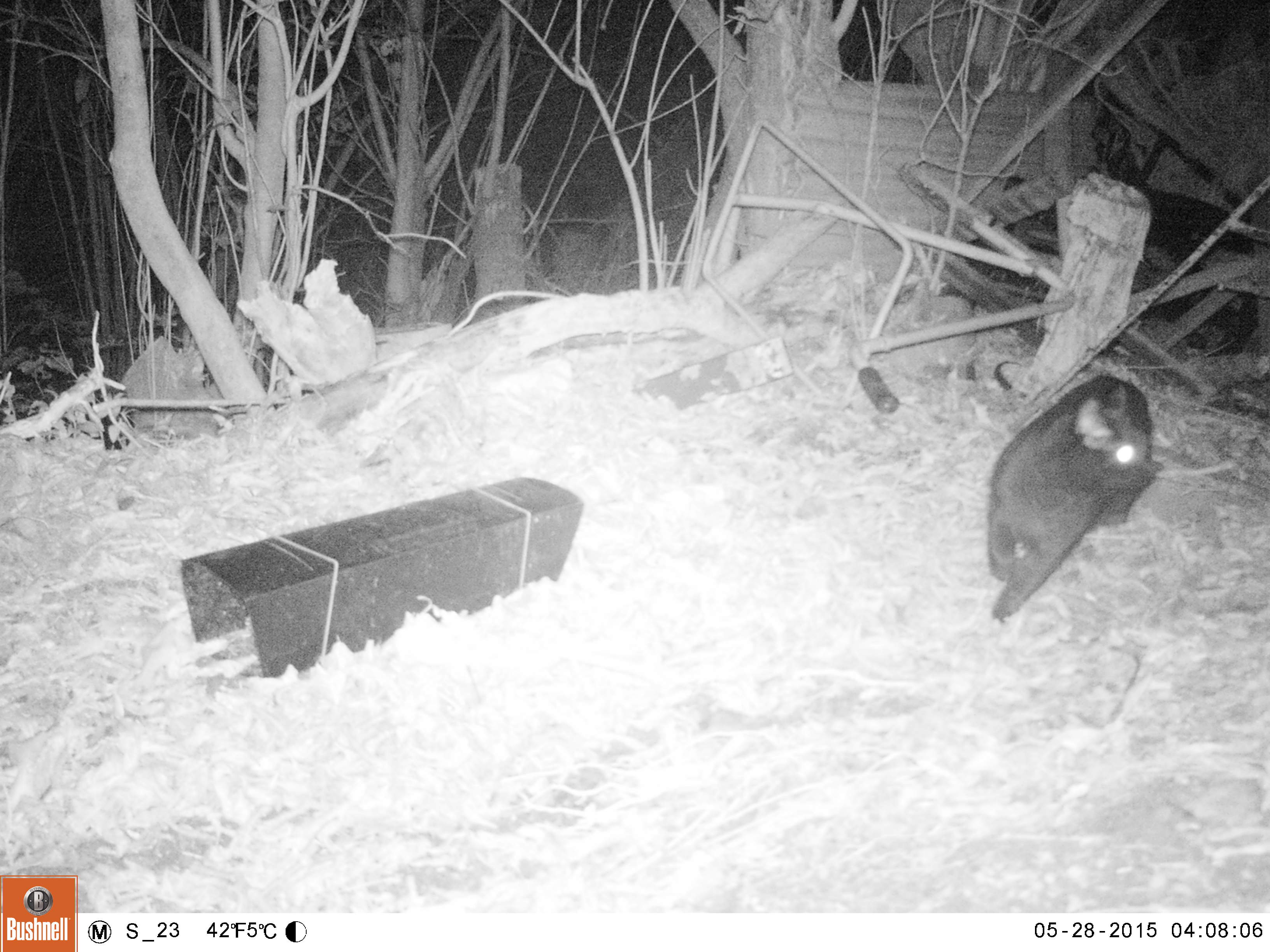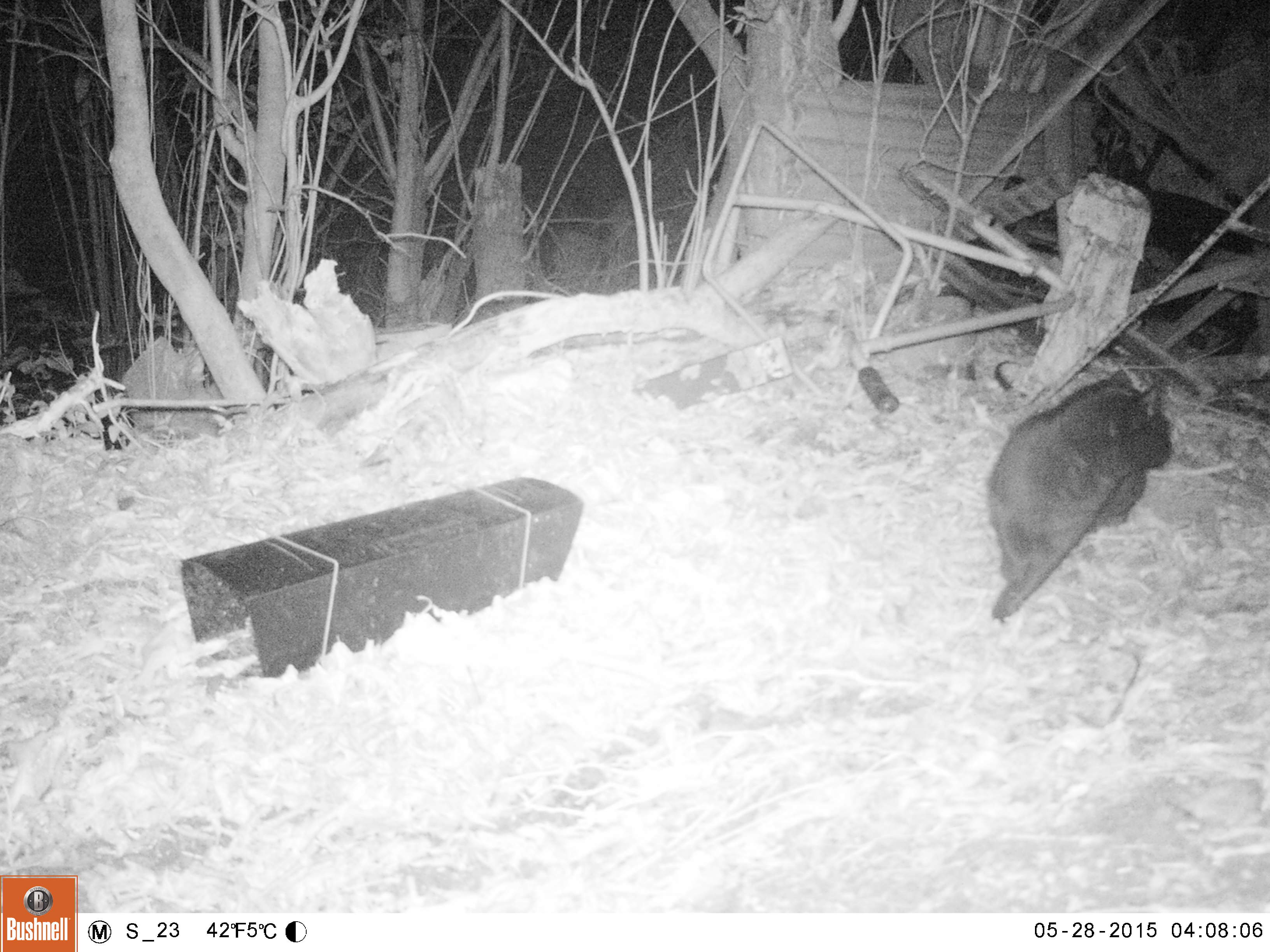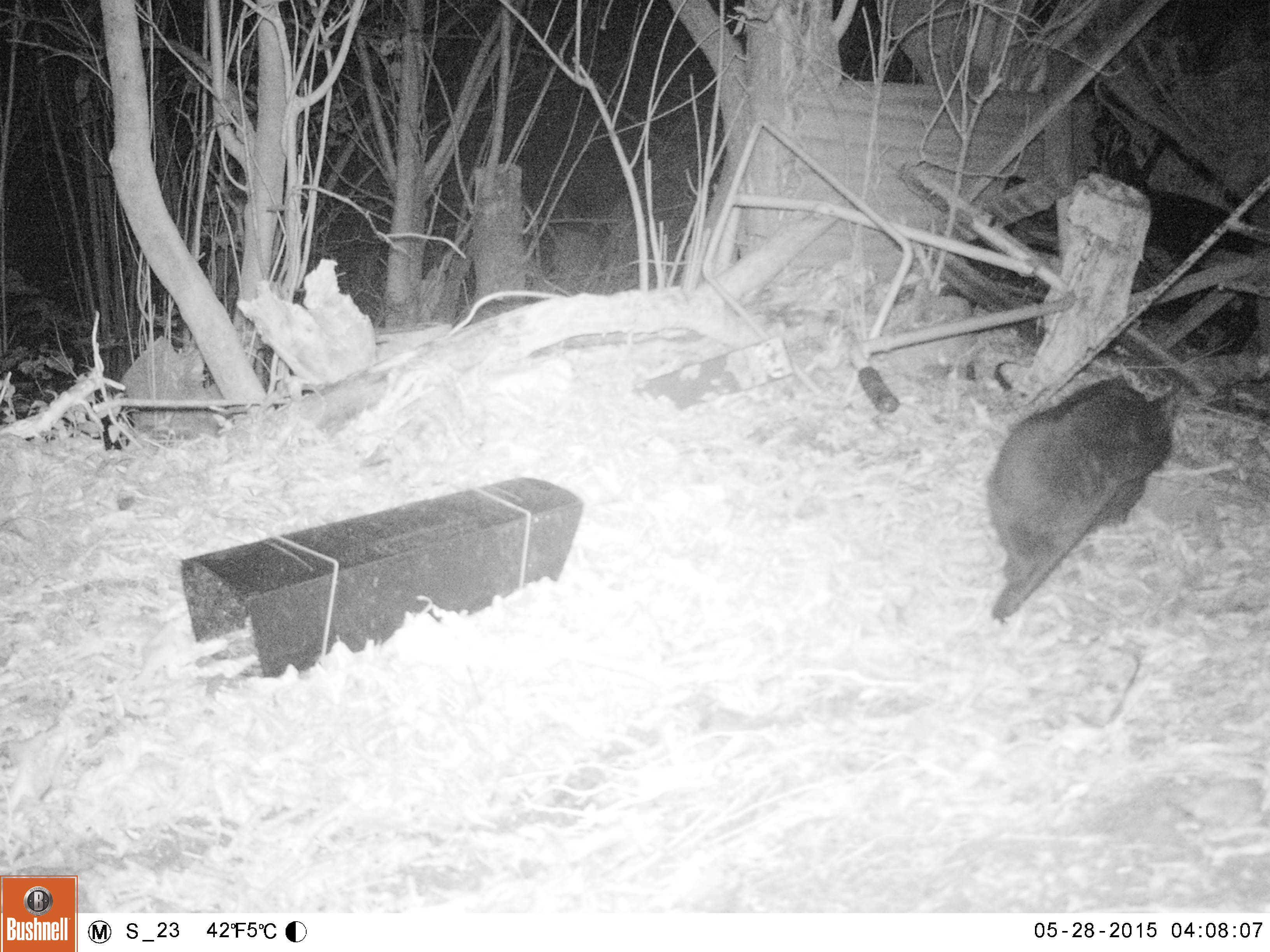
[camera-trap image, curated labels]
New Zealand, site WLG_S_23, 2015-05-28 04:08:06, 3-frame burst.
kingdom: Animalia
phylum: Chordata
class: Mammalia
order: Carnivora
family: Felidae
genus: Felis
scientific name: Felis catus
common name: domestic cat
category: cat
Cat (domestic cat) (Felis catus).